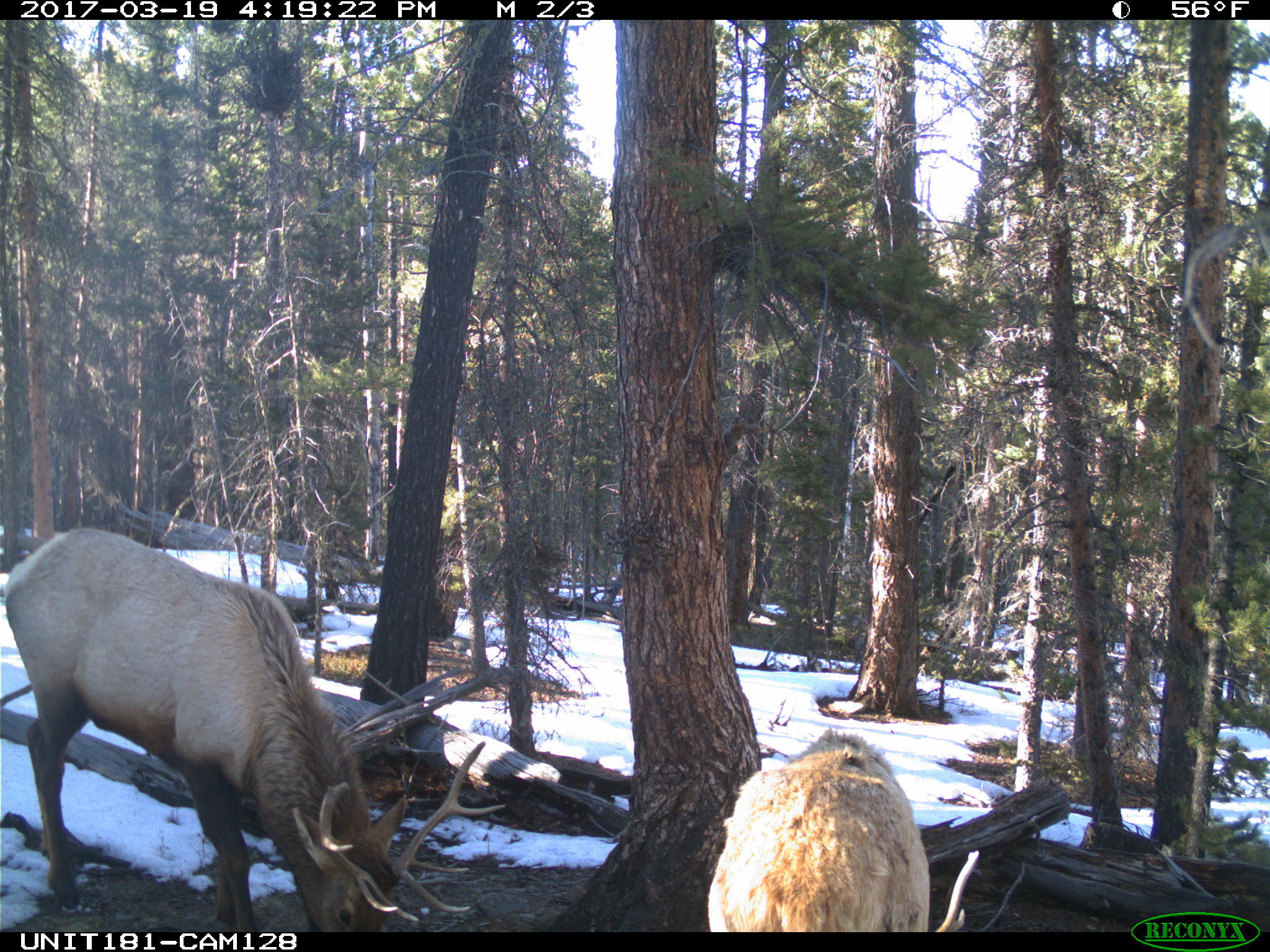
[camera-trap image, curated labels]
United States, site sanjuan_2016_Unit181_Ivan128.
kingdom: Animalia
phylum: Chordata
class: Mammalia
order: Artiodactyla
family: Cervidae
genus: Cervus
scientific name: Cervus elaphus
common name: red deer